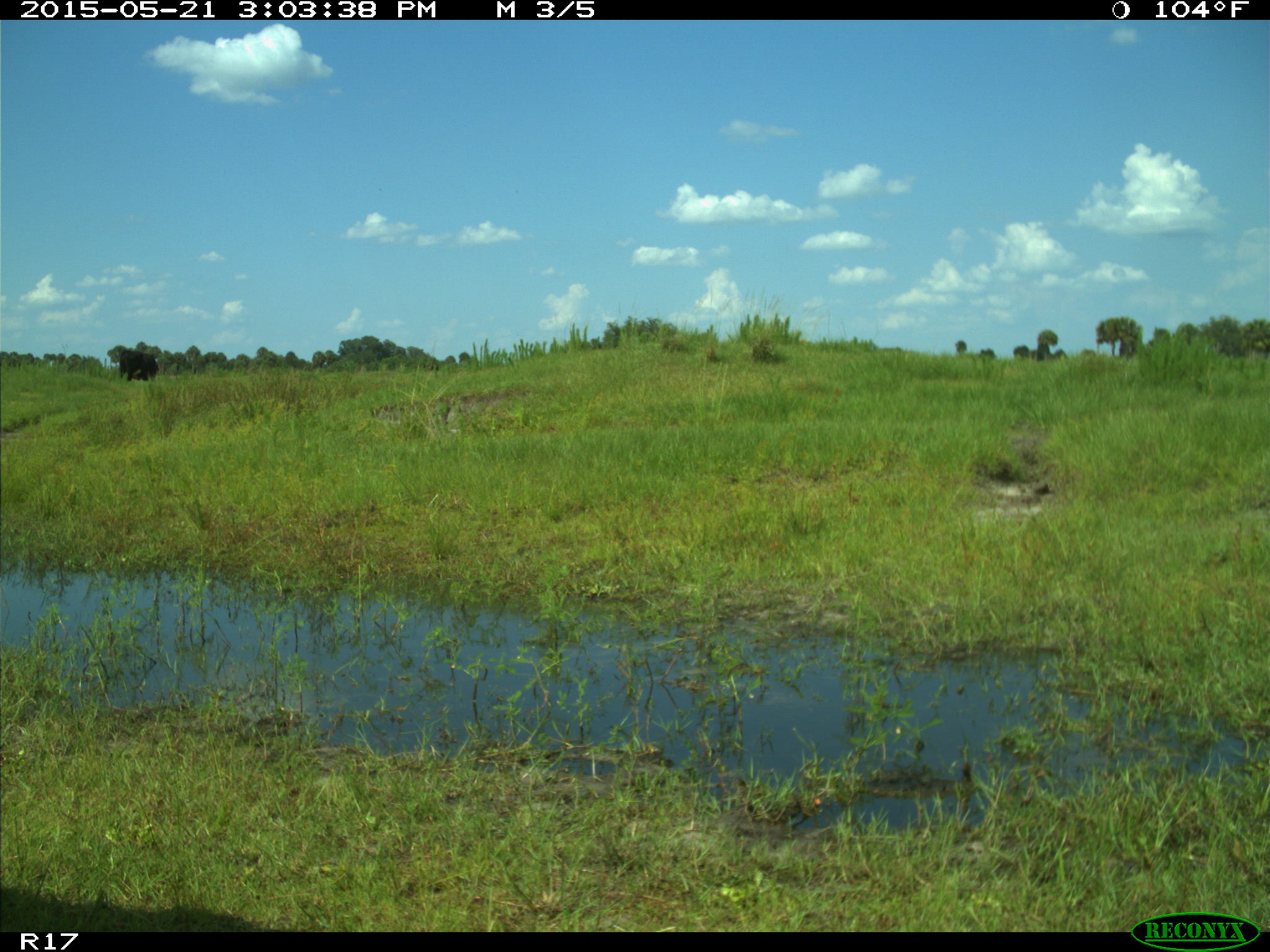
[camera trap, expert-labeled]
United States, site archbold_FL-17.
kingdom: Animalia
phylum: Chordata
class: Mammalia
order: Artiodactyla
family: Bovidae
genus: Bos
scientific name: Bos taurus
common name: domestic cow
Bos taurus (domestic cow).